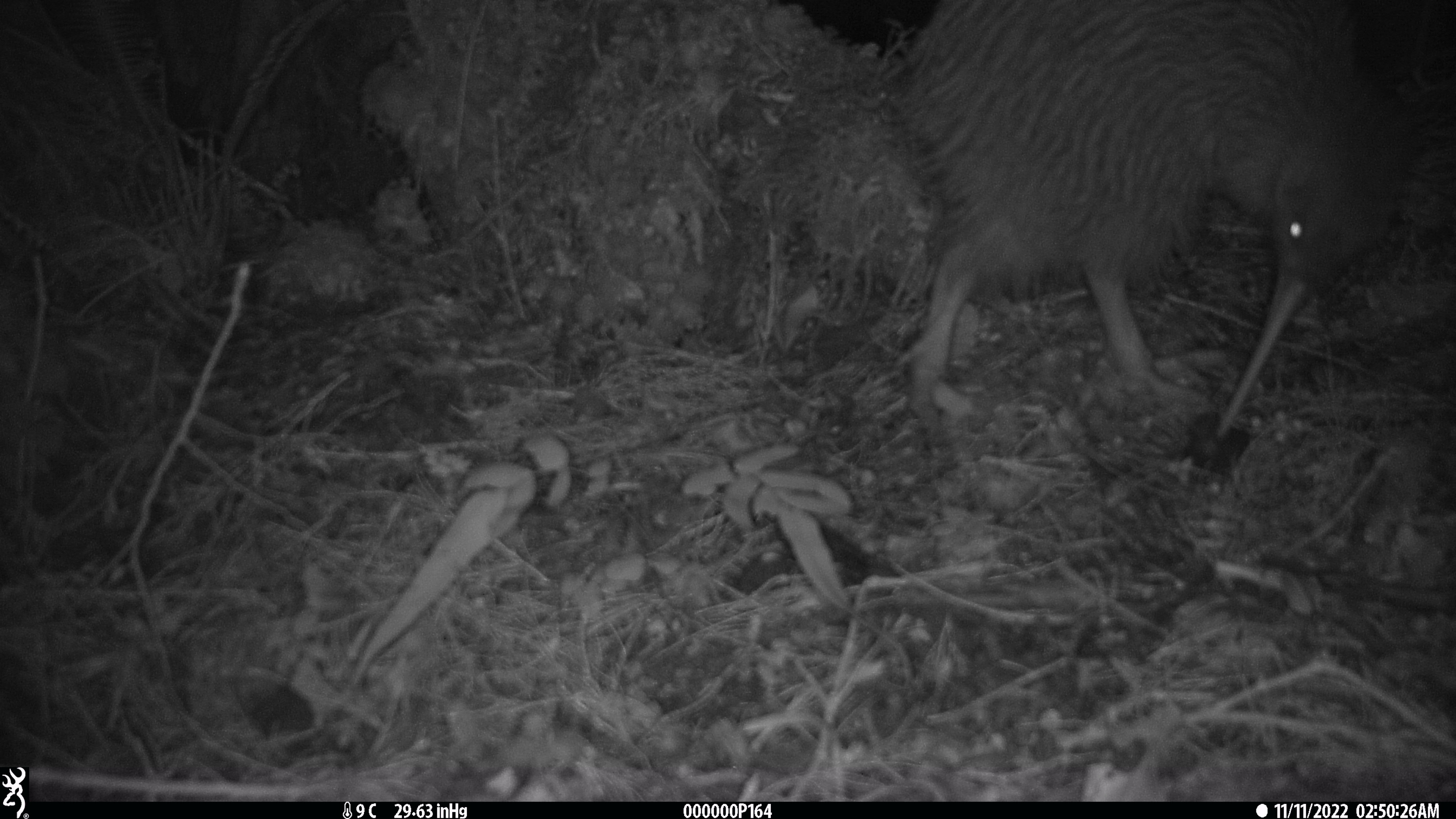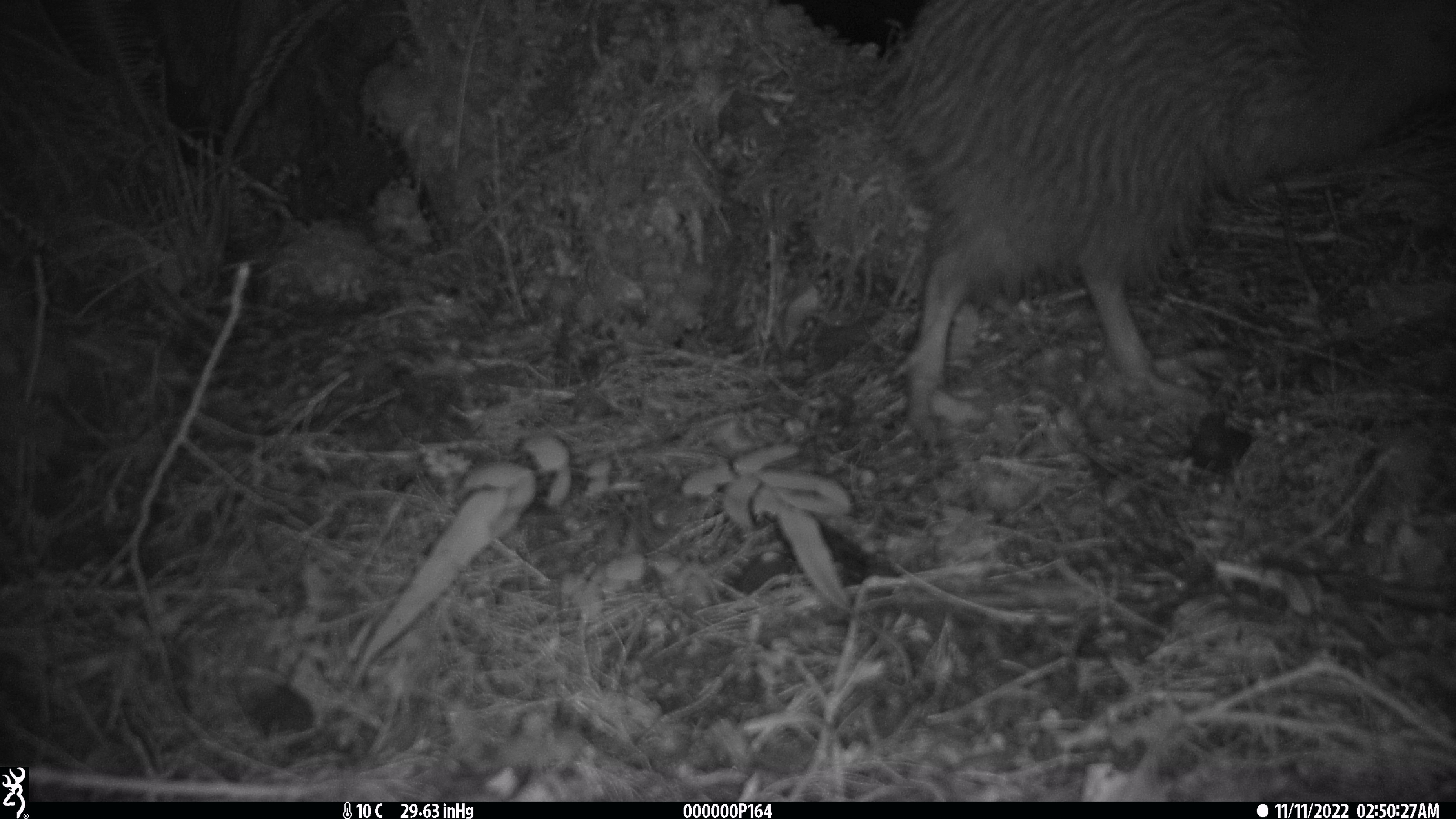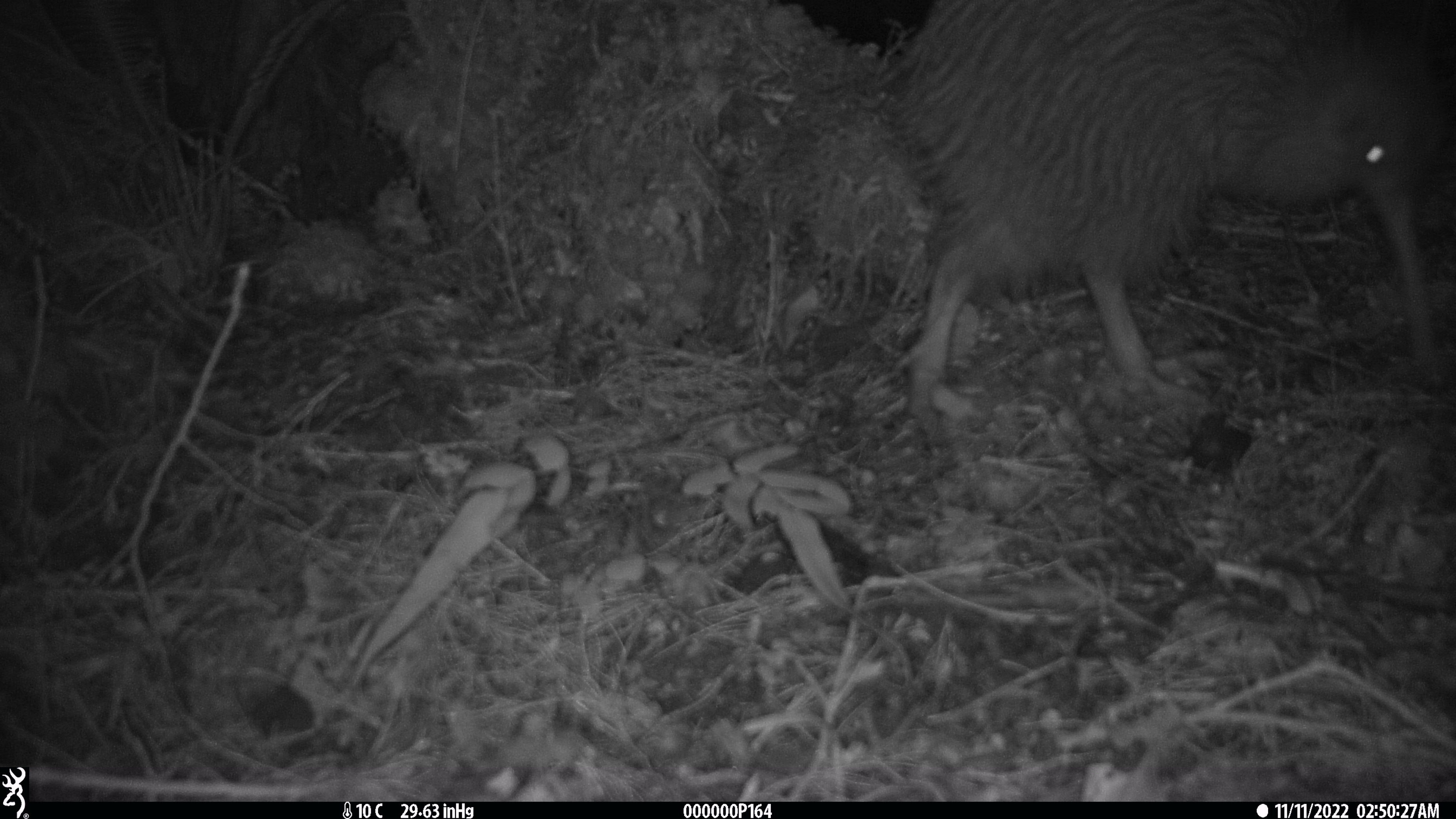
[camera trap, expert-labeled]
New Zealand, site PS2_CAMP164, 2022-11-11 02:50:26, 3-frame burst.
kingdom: Animalia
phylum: Chordata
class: Aves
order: Apterygiformes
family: Apterygidae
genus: Apteryx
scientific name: Apteryx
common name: kiwi